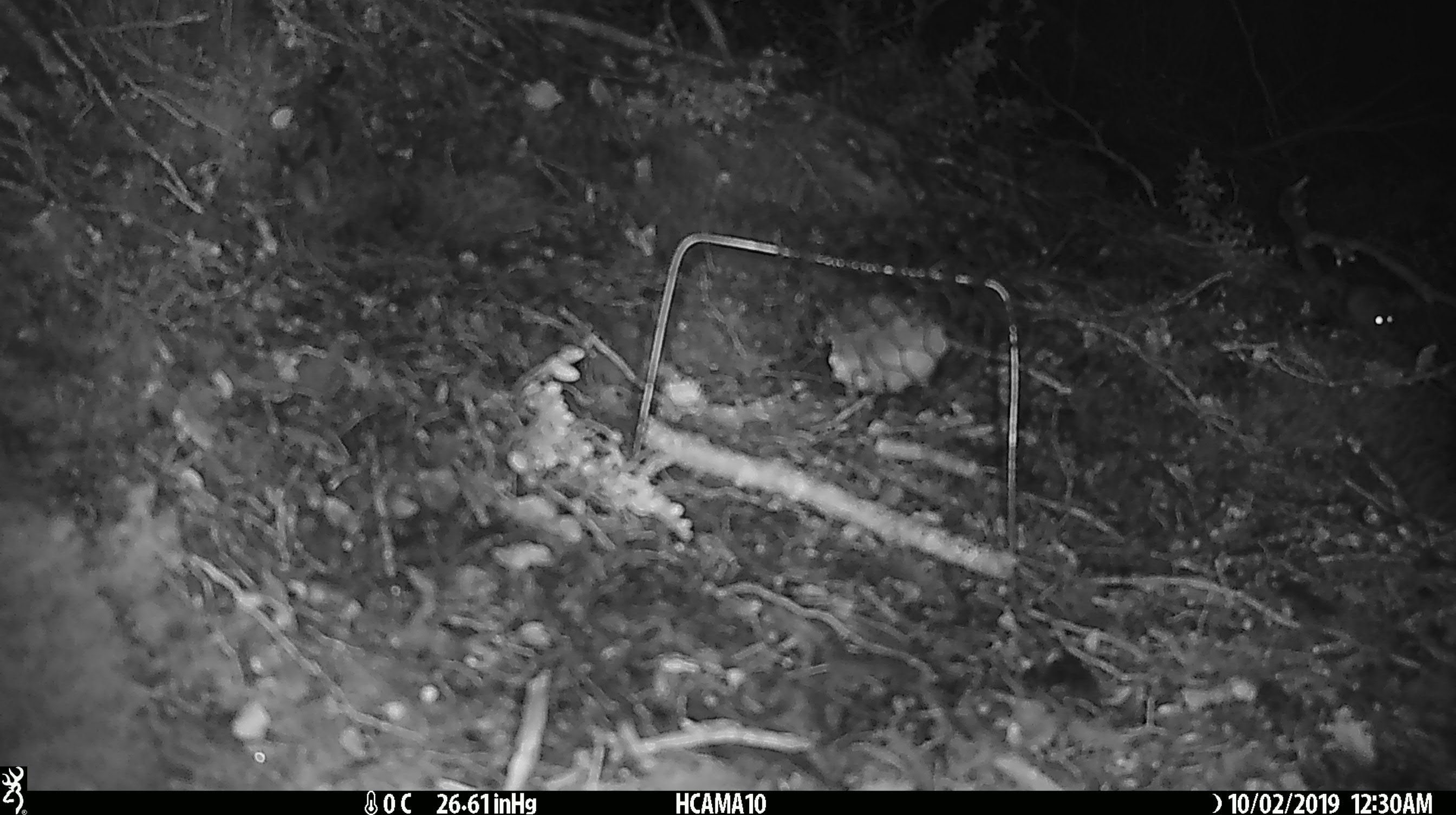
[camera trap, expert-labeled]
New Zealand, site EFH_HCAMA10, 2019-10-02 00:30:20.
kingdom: Animalia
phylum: Chordata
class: Mammalia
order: Rodentia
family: Muridae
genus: Mus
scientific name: Mus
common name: mouse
Mouse (Mus).